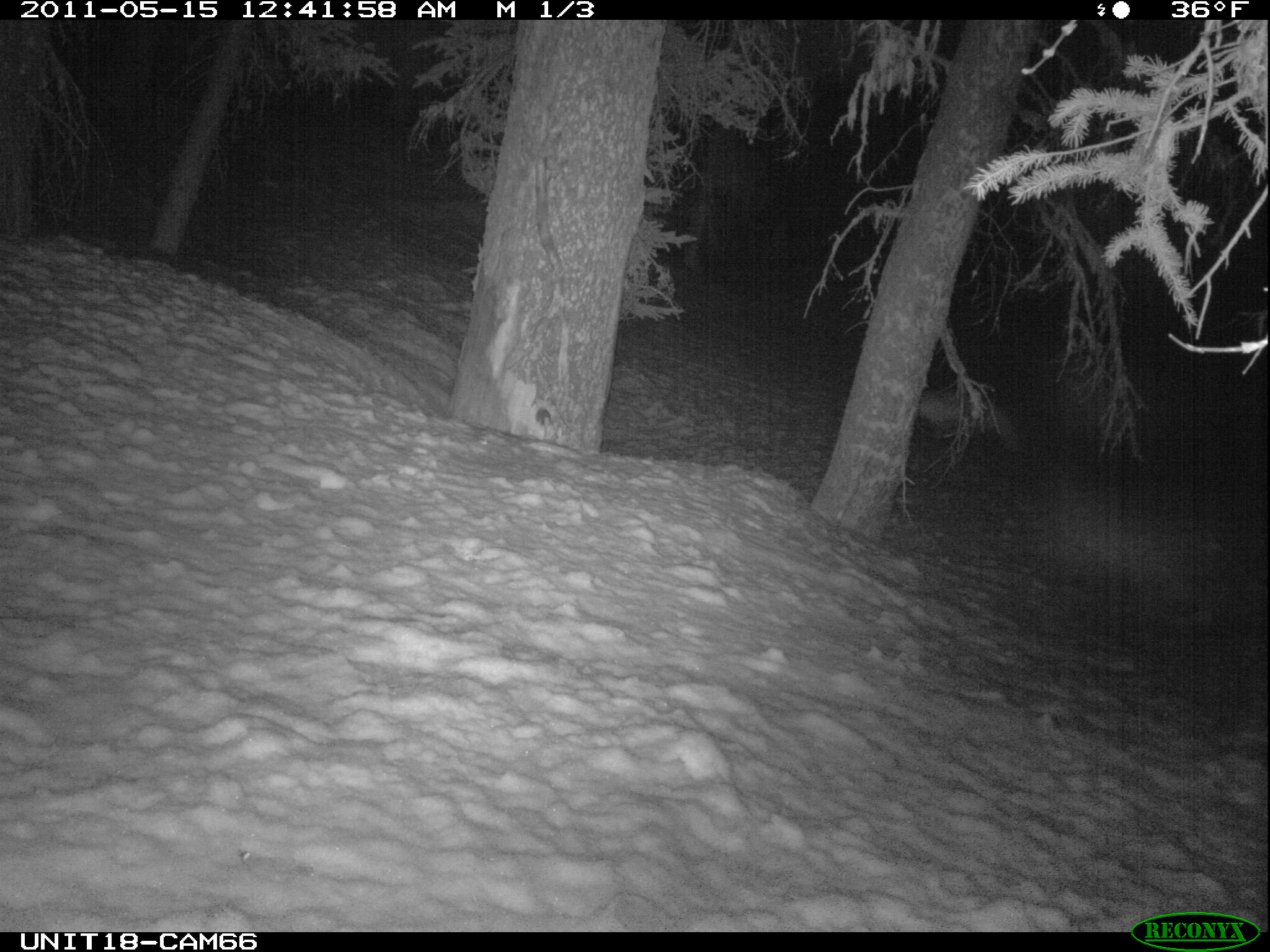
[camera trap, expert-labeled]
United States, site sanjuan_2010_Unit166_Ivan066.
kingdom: Animalia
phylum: Chordata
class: Mammalia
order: Carnivora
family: Canidae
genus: Vulpes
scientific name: Vulpes vulpes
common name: red fox